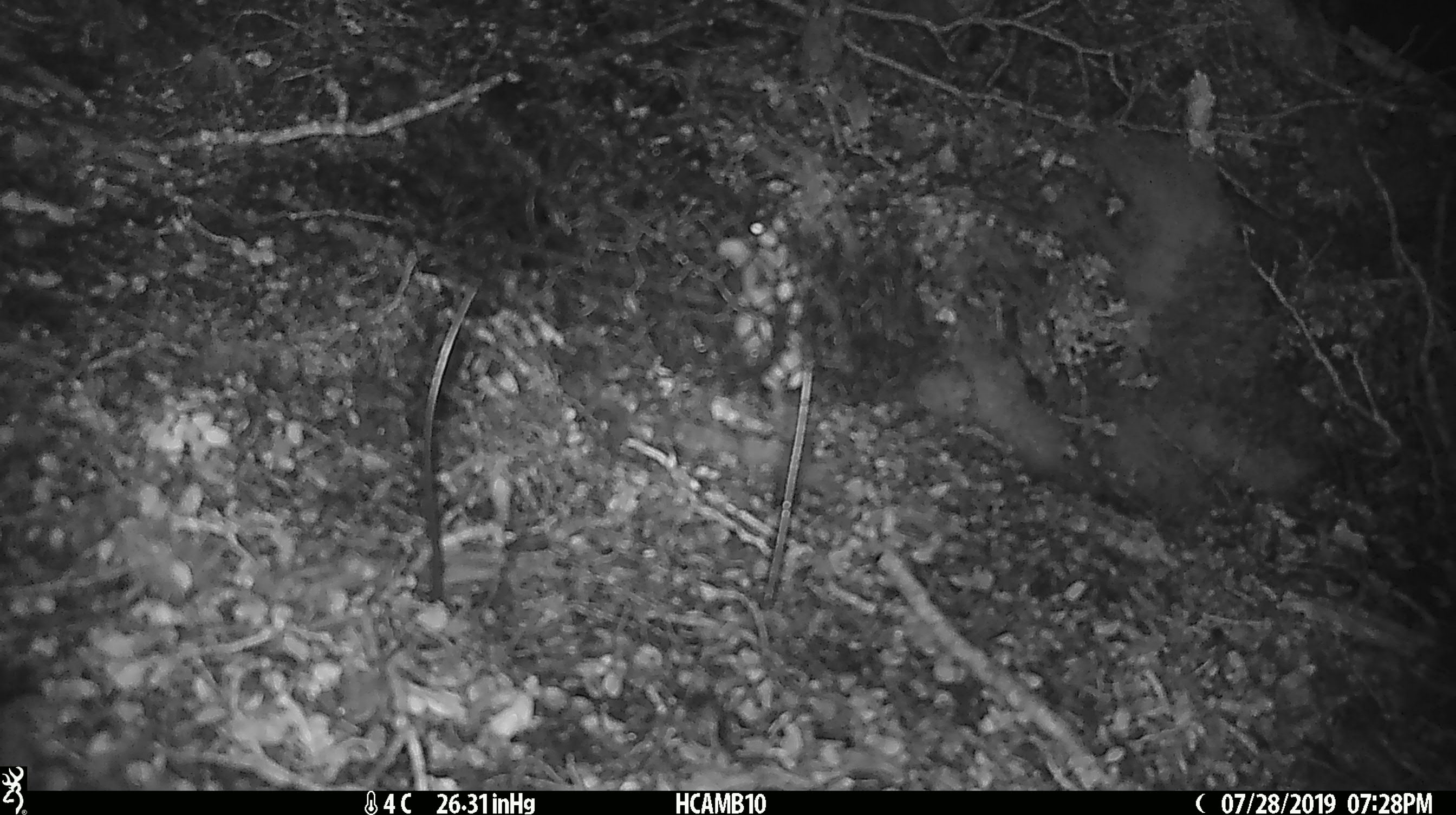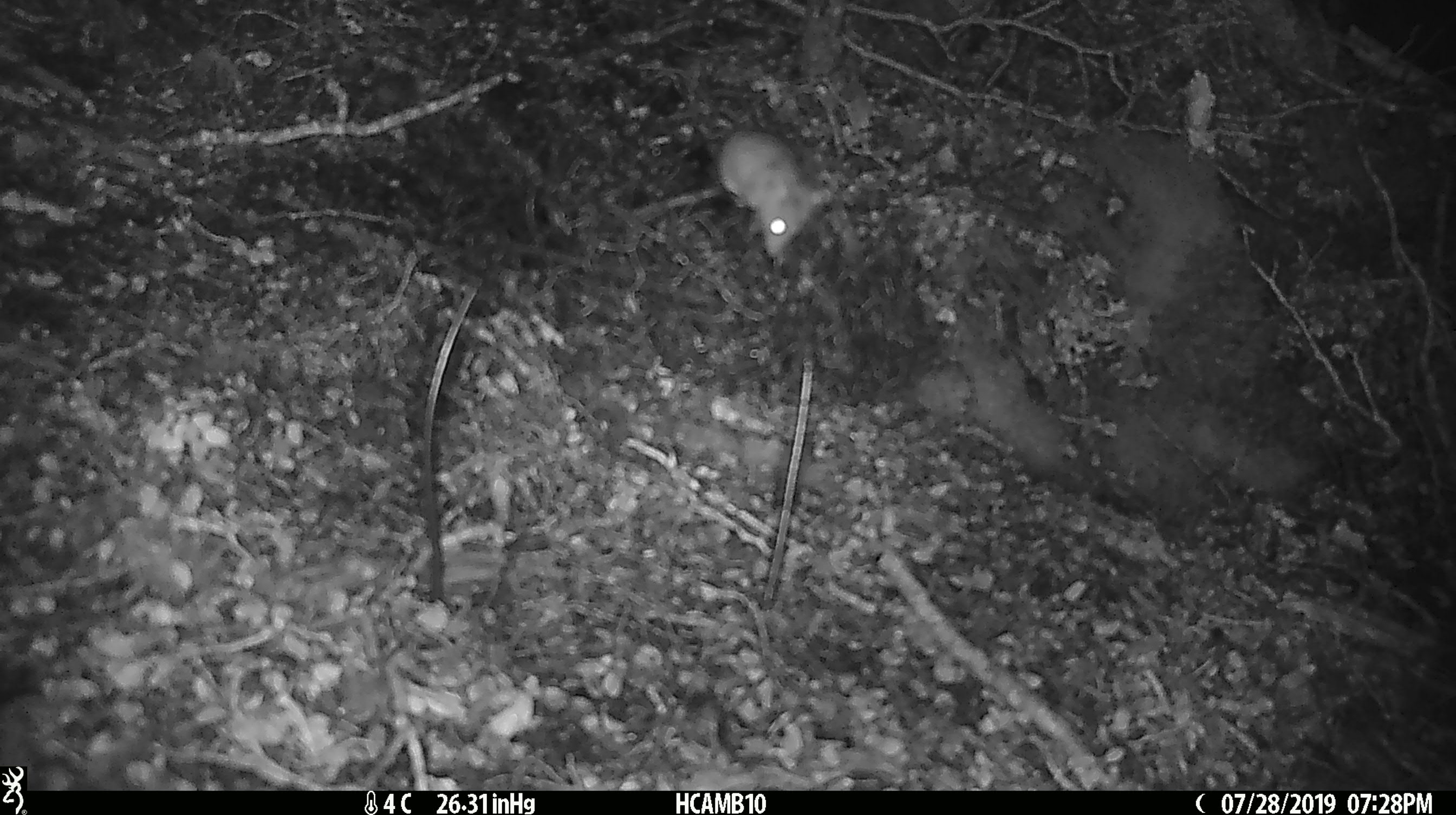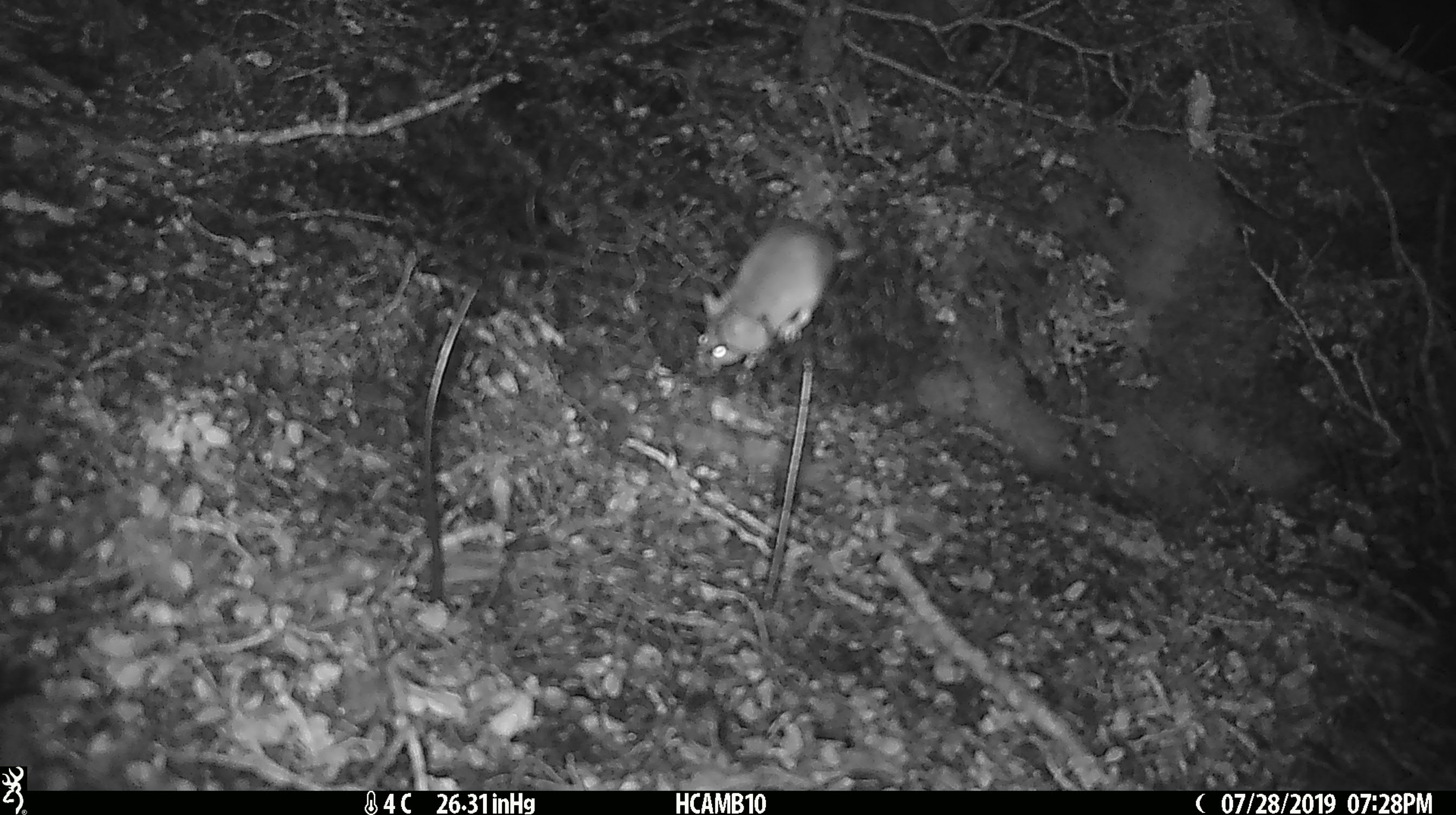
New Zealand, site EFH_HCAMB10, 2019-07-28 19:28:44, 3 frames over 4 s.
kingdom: Animalia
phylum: Chordata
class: Mammalia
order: Rodentia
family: Muridae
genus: Mus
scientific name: Mus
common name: mouse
Mouse (Mus).